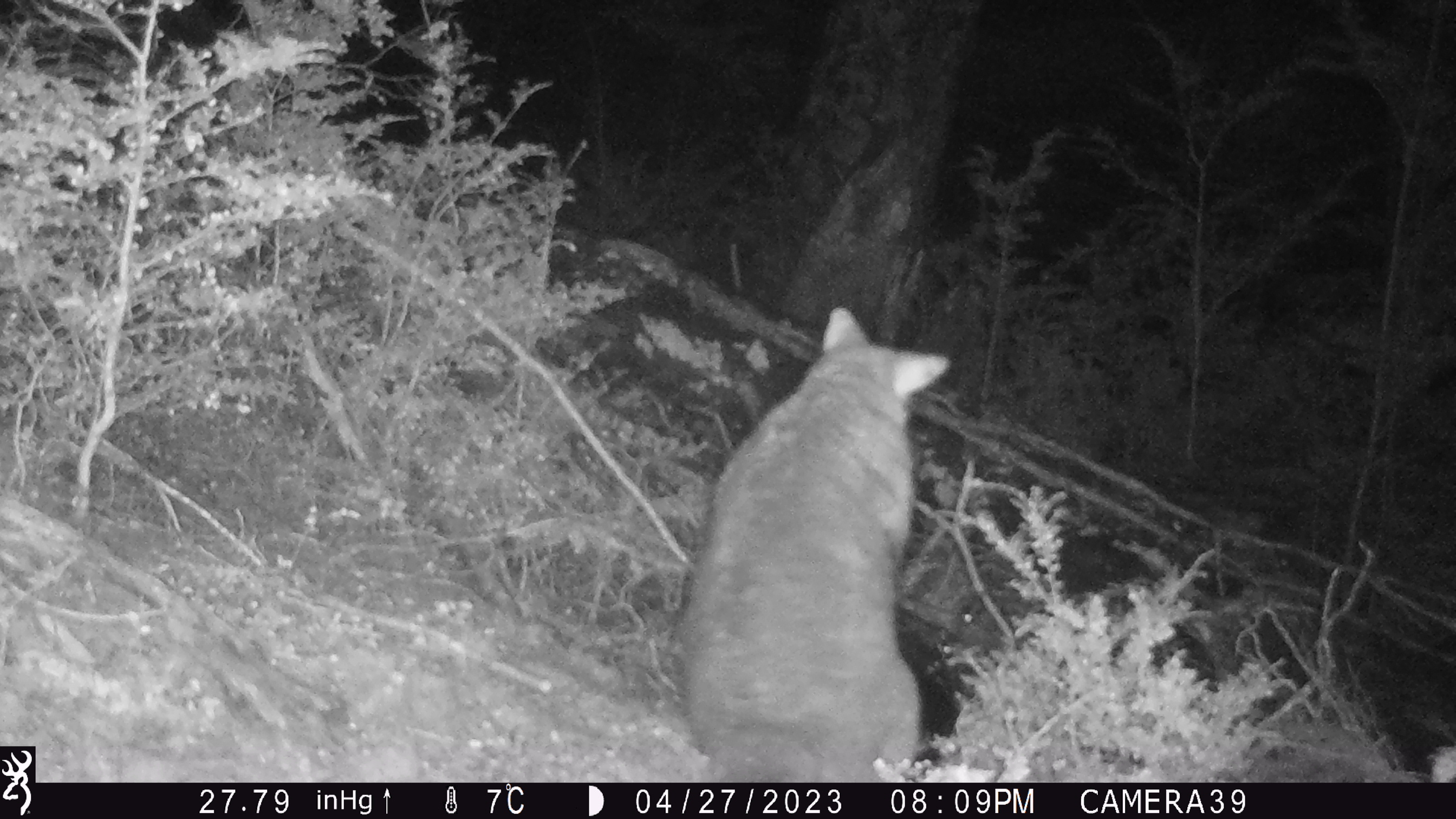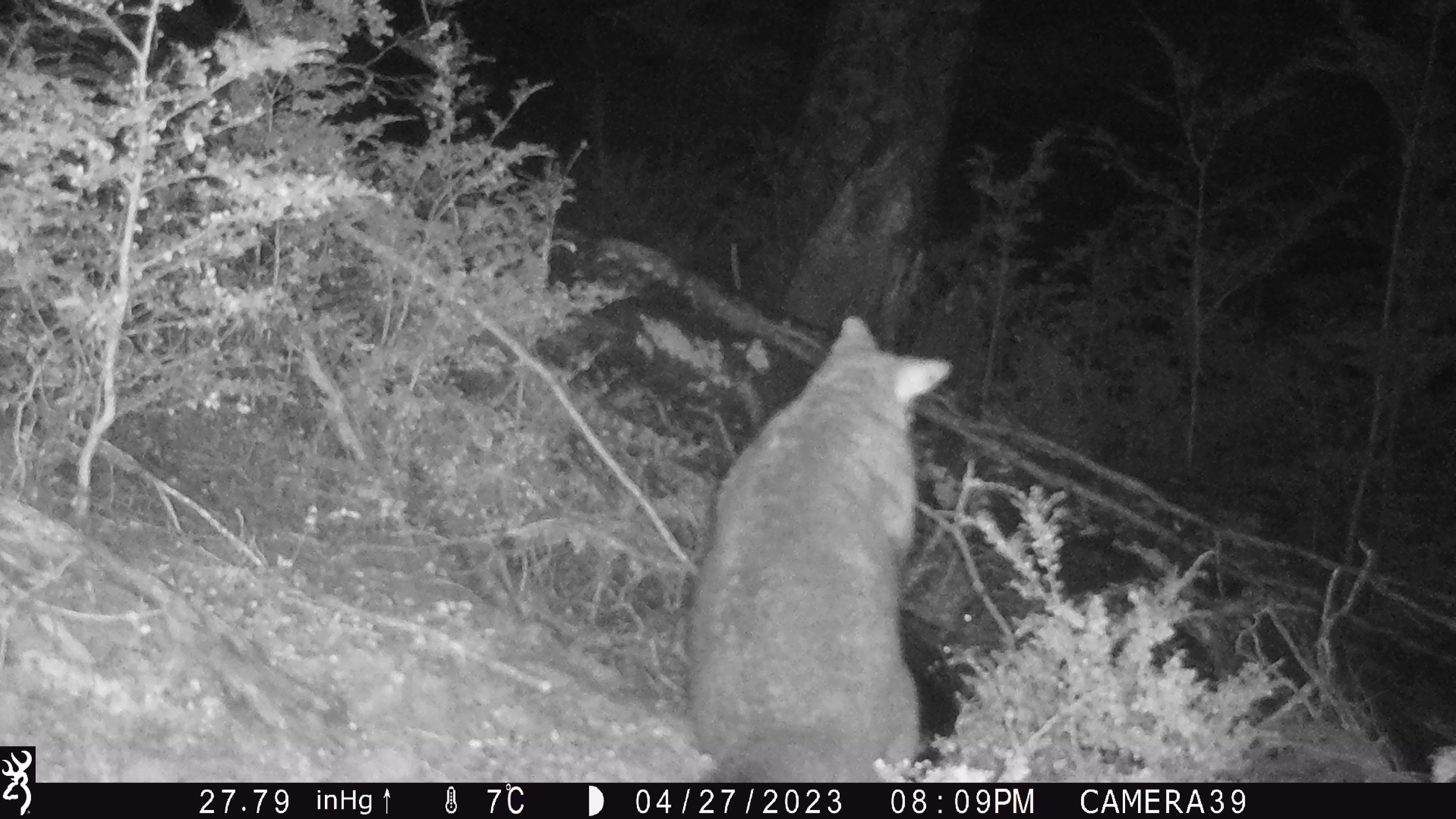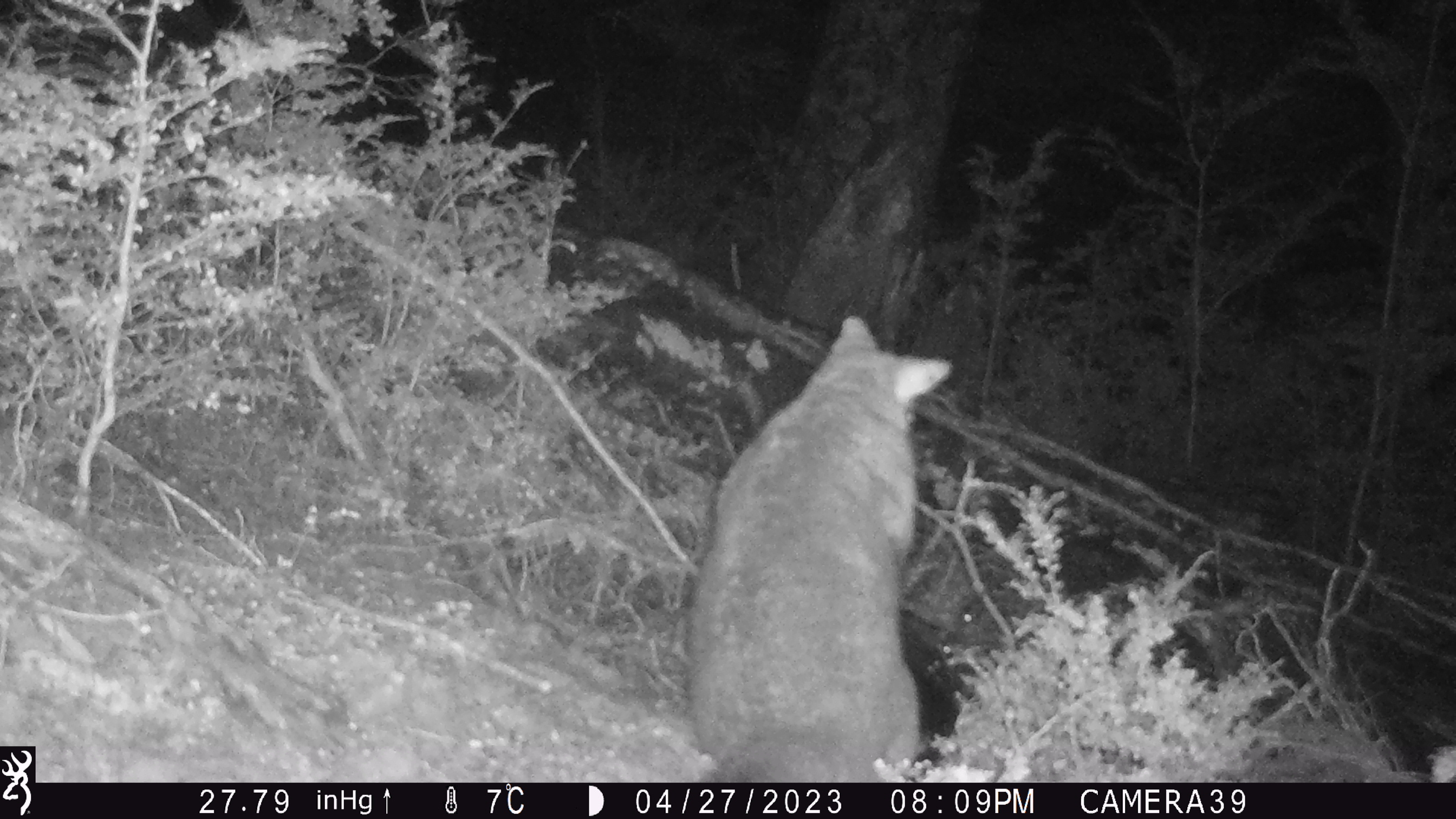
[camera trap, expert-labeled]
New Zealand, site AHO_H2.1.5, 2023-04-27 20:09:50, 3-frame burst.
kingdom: Animalia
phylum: Chordata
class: Mammalia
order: Carnivora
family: Mustelidae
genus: Mustela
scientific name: Mustela erminea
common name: stoat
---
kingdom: Animalia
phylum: Chordata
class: Mammalia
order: Diprotodontia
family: Phalangeridae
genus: Trichosurus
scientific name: Trichosurus vulpecula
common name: common brushtail possum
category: possum